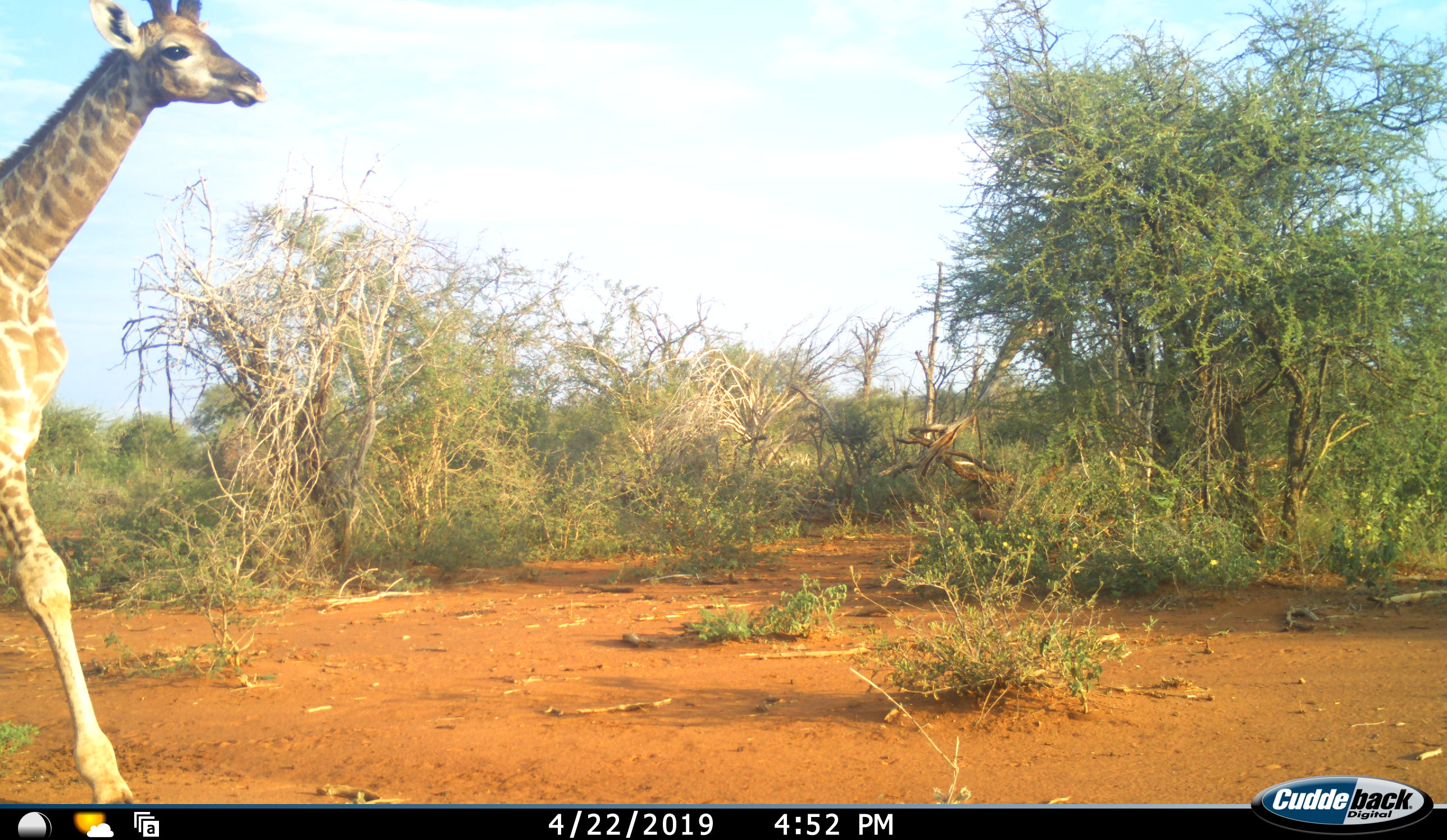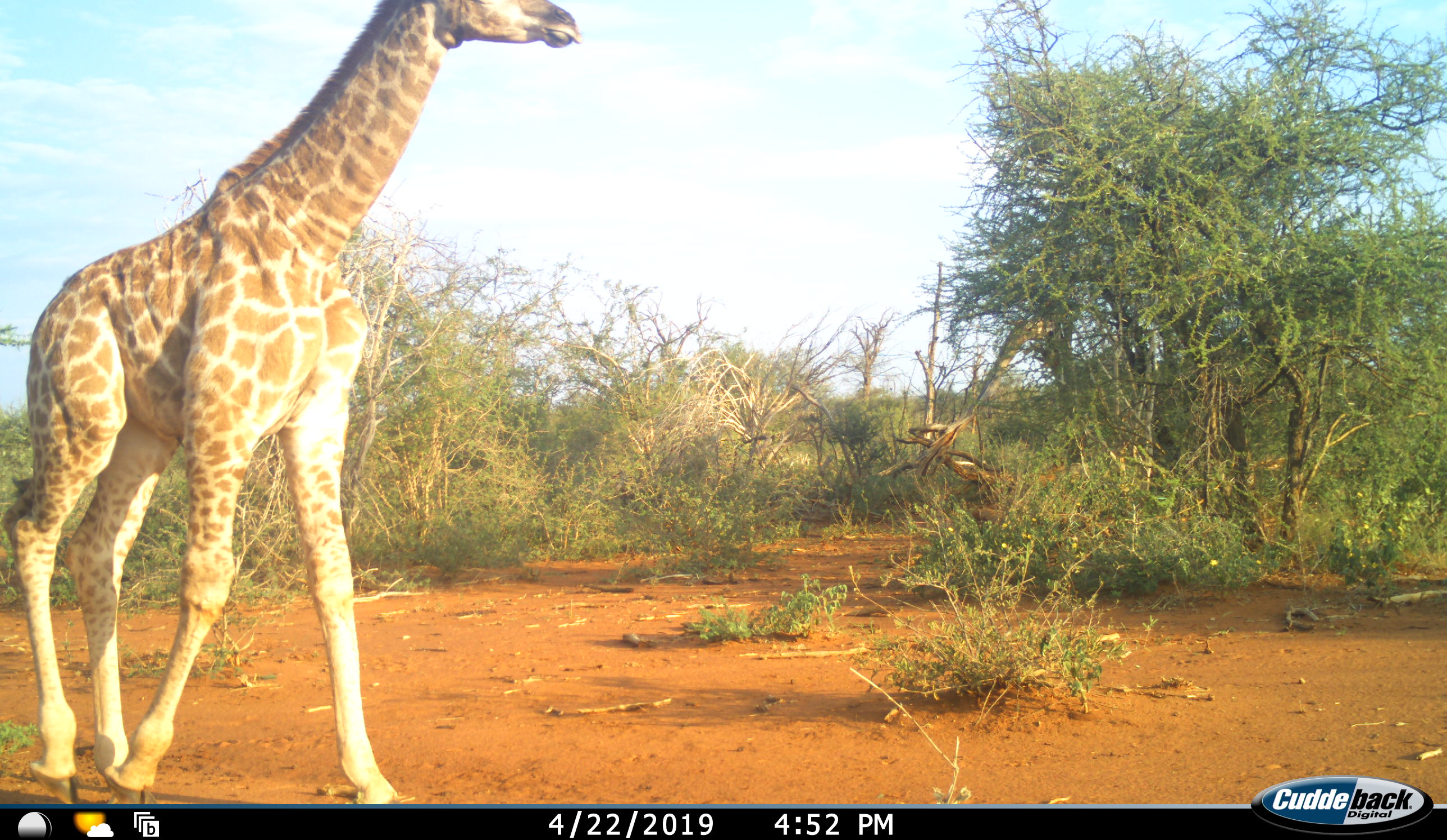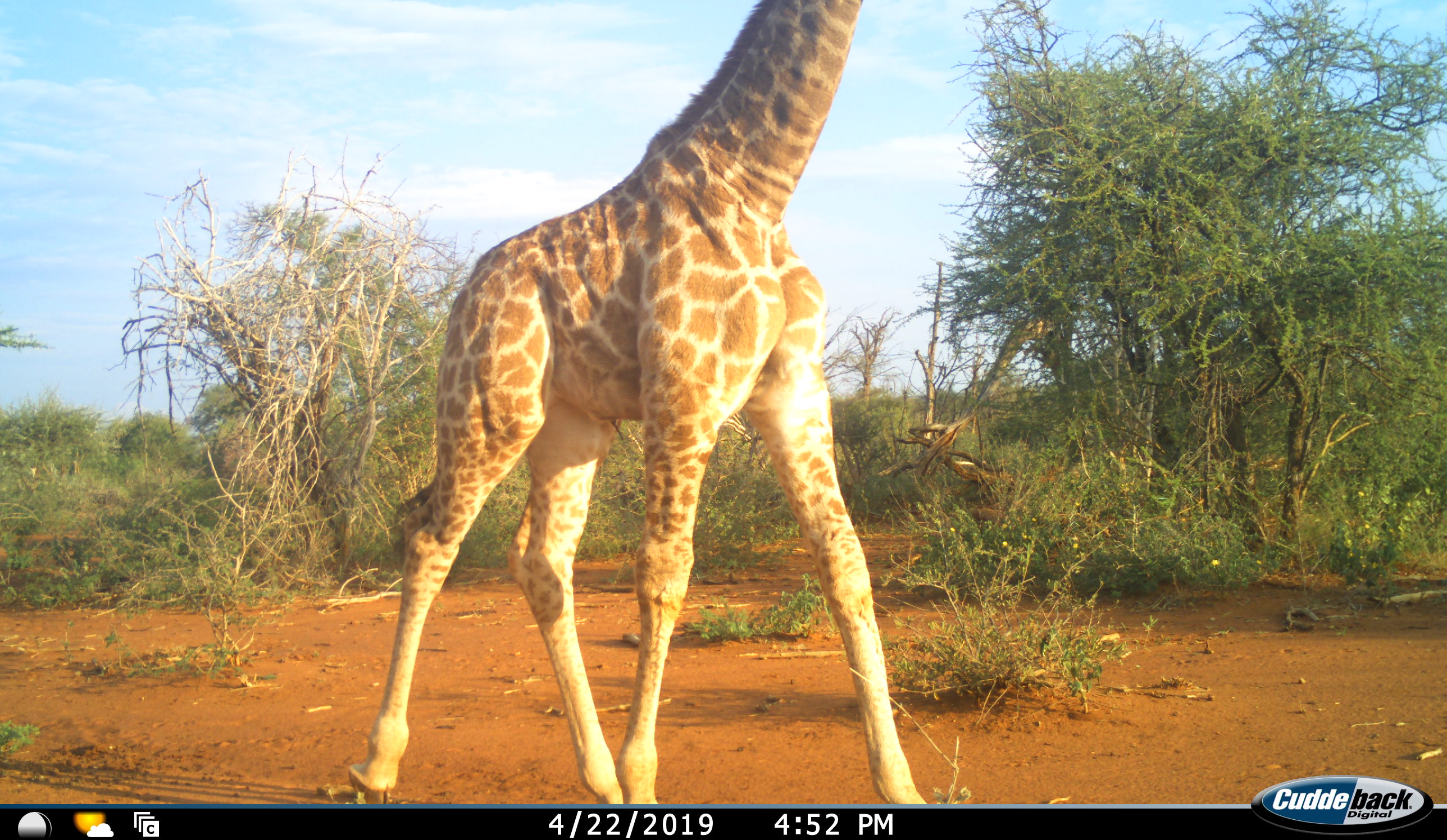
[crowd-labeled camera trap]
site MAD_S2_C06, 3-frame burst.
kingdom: Animalia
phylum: Chordata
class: Mammalia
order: Artiodactyla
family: Giraffidae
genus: Giraffa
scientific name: Giraffa camelopardalis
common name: giraffe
Giraffe (Giraffa camelopardalis), count 1. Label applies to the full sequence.